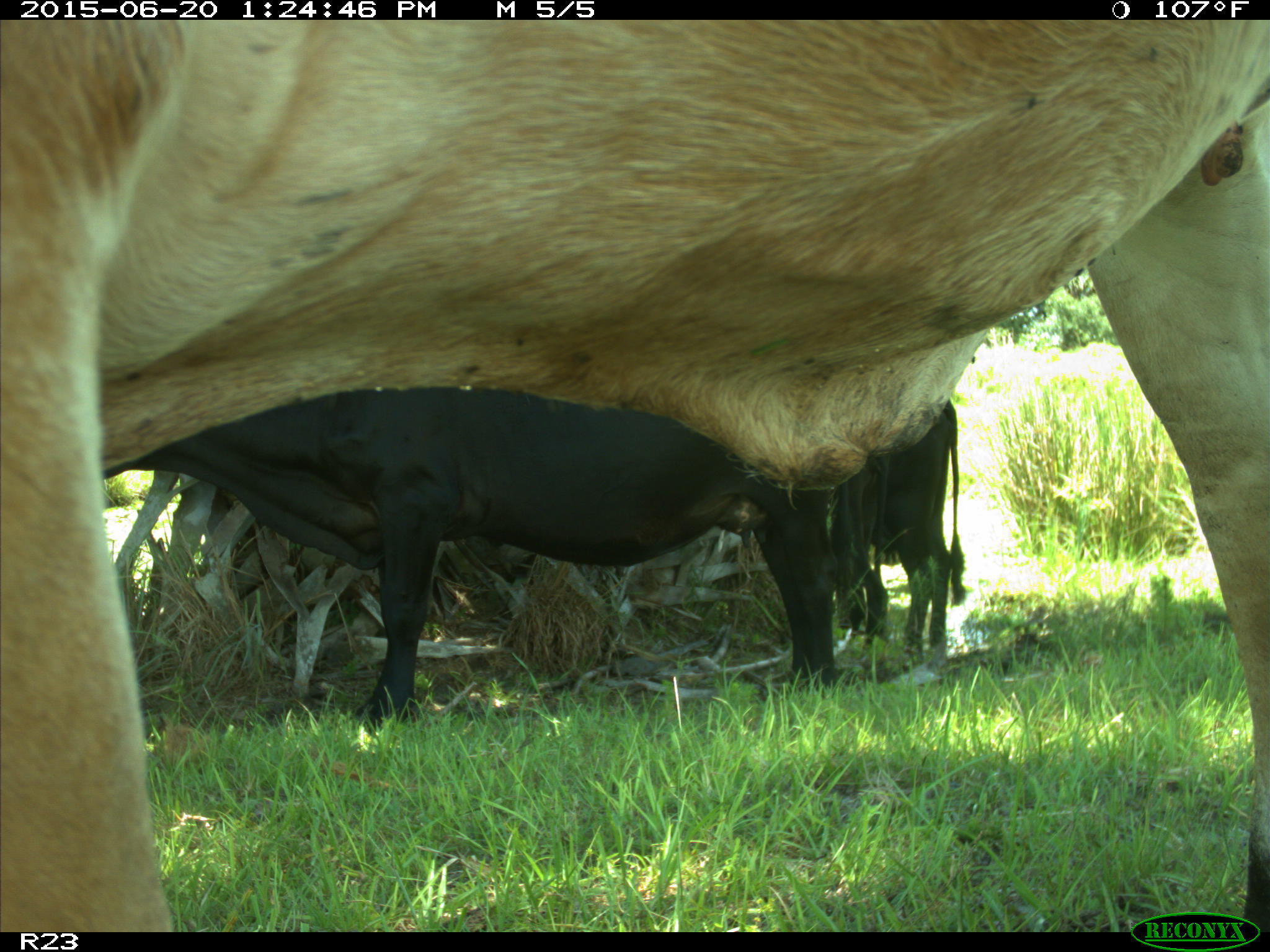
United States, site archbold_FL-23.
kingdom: Animalia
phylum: Chordata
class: Mammalia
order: Artiodactyla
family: Bovidae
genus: Bos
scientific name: Bos taurus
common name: domestic cow